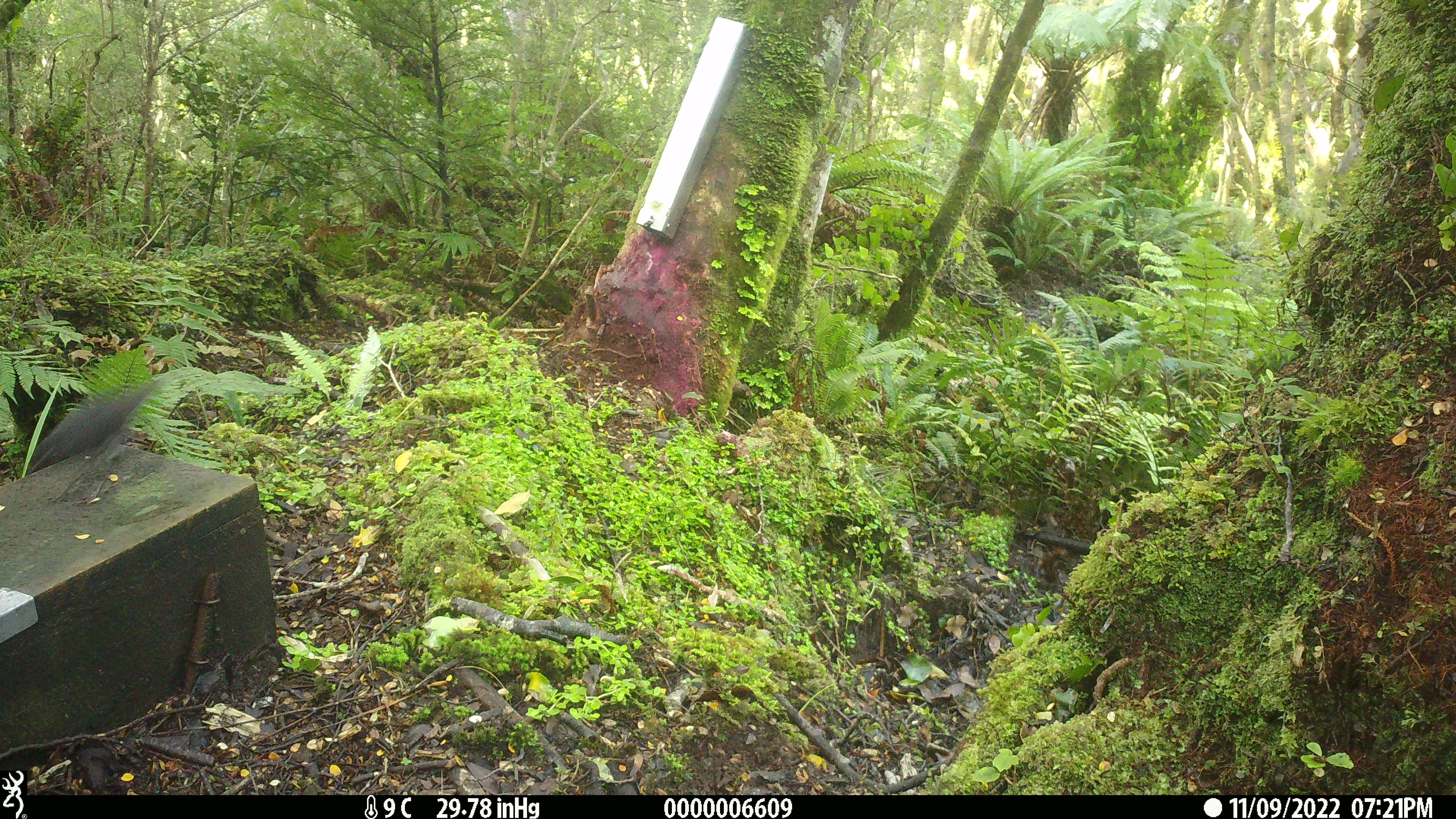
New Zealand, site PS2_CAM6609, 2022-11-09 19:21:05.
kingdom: Animalia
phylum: Chordata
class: Aves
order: Passeriformes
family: Petroicidae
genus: Petroica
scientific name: Petroica australis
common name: new zealand robin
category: robin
Robin (new zealand robin) (Petroica australis).